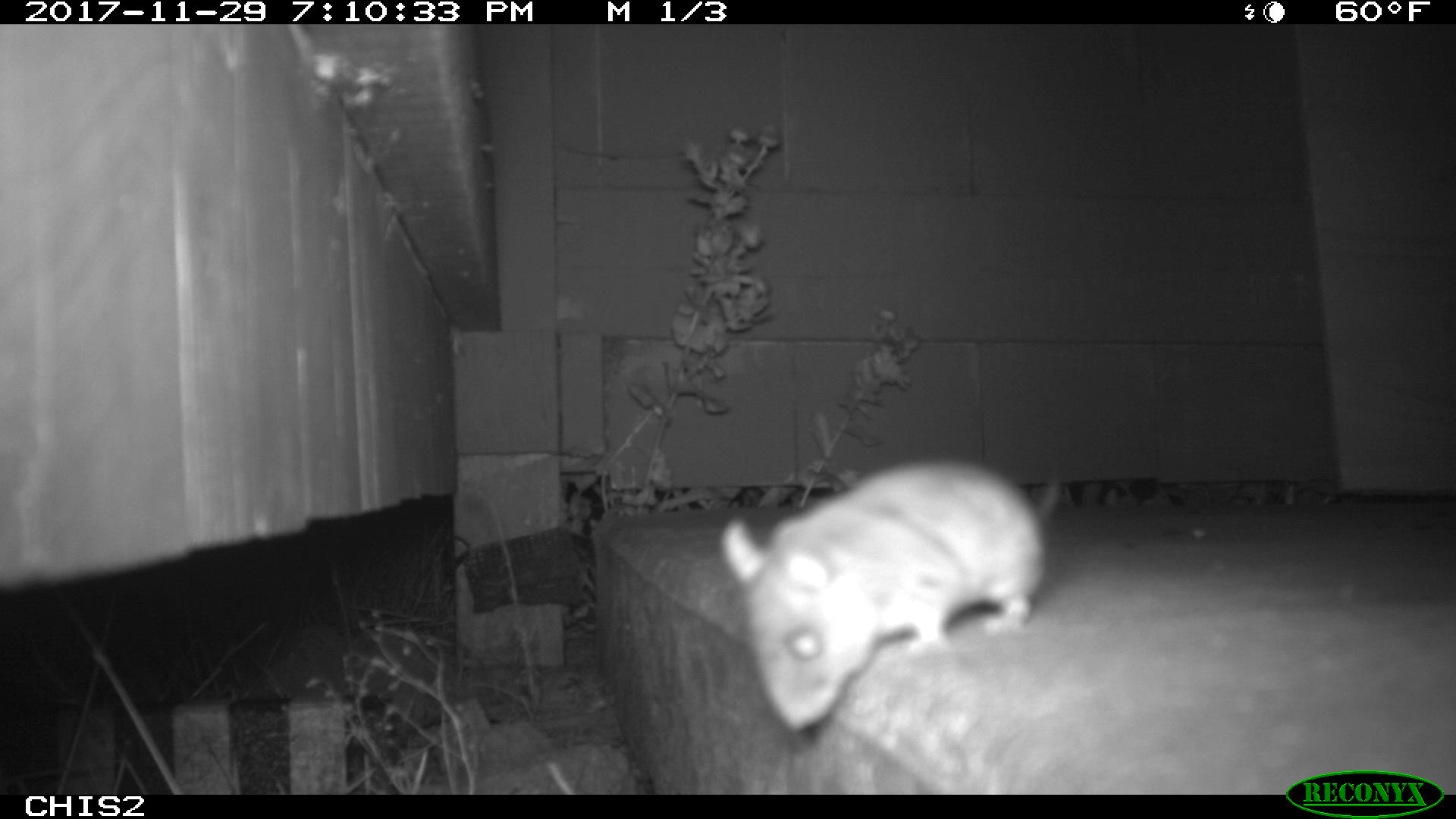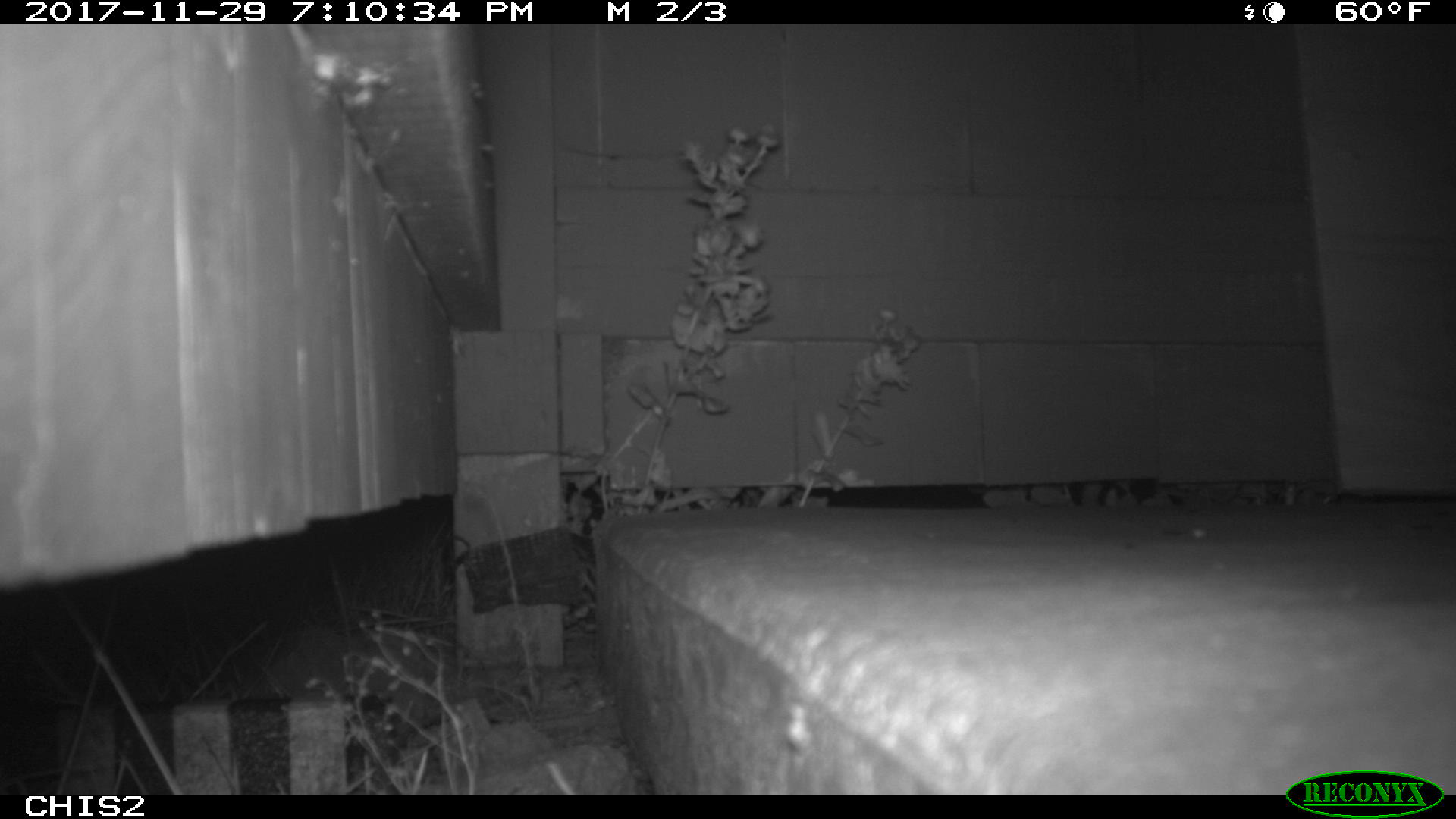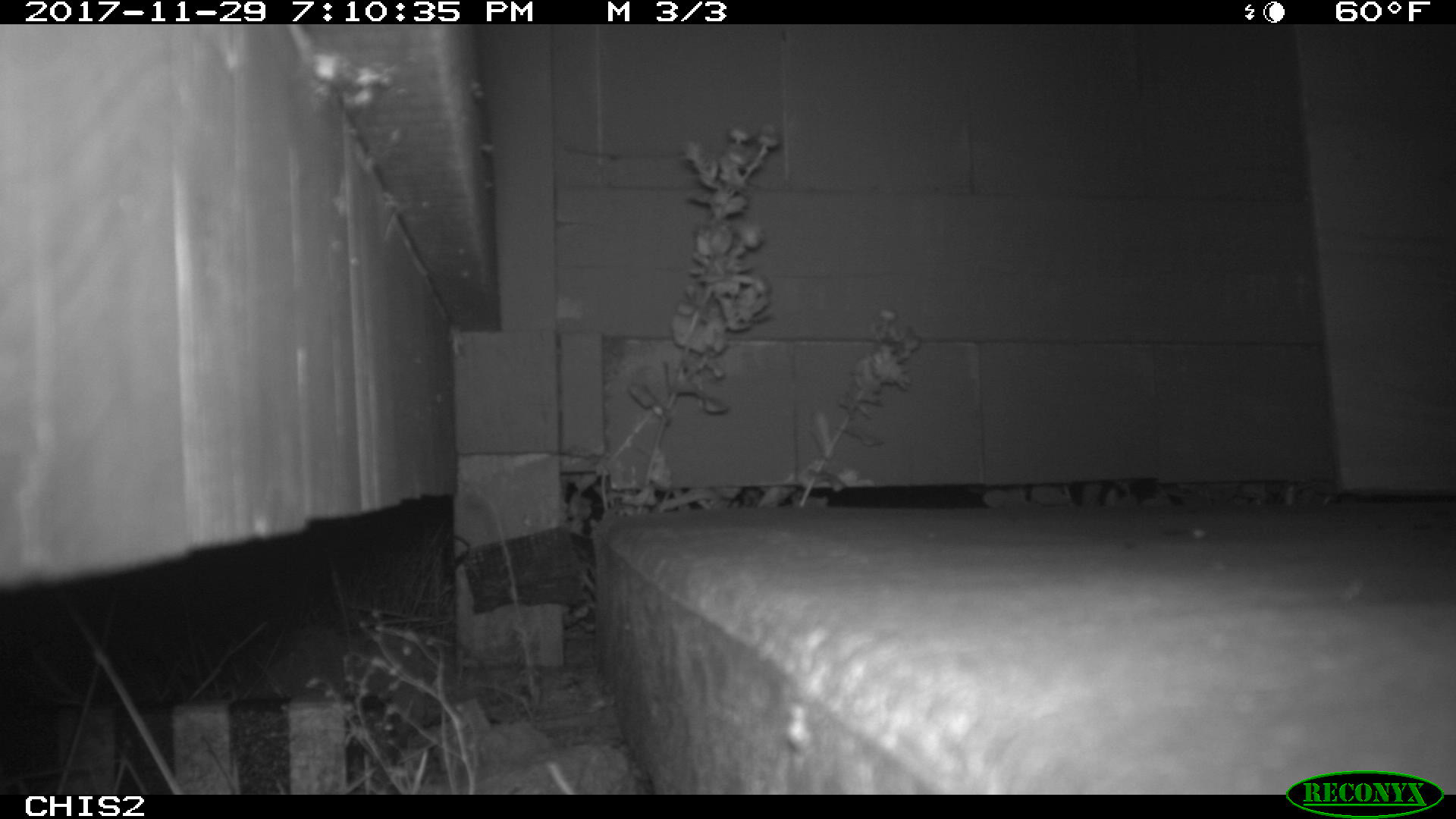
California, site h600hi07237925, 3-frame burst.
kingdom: Animalia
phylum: Chordata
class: Mammalia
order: Rodentia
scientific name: Rodentia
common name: rodent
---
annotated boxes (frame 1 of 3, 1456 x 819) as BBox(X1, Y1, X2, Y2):
rodent: BBox(721, 460, 1060, 730)